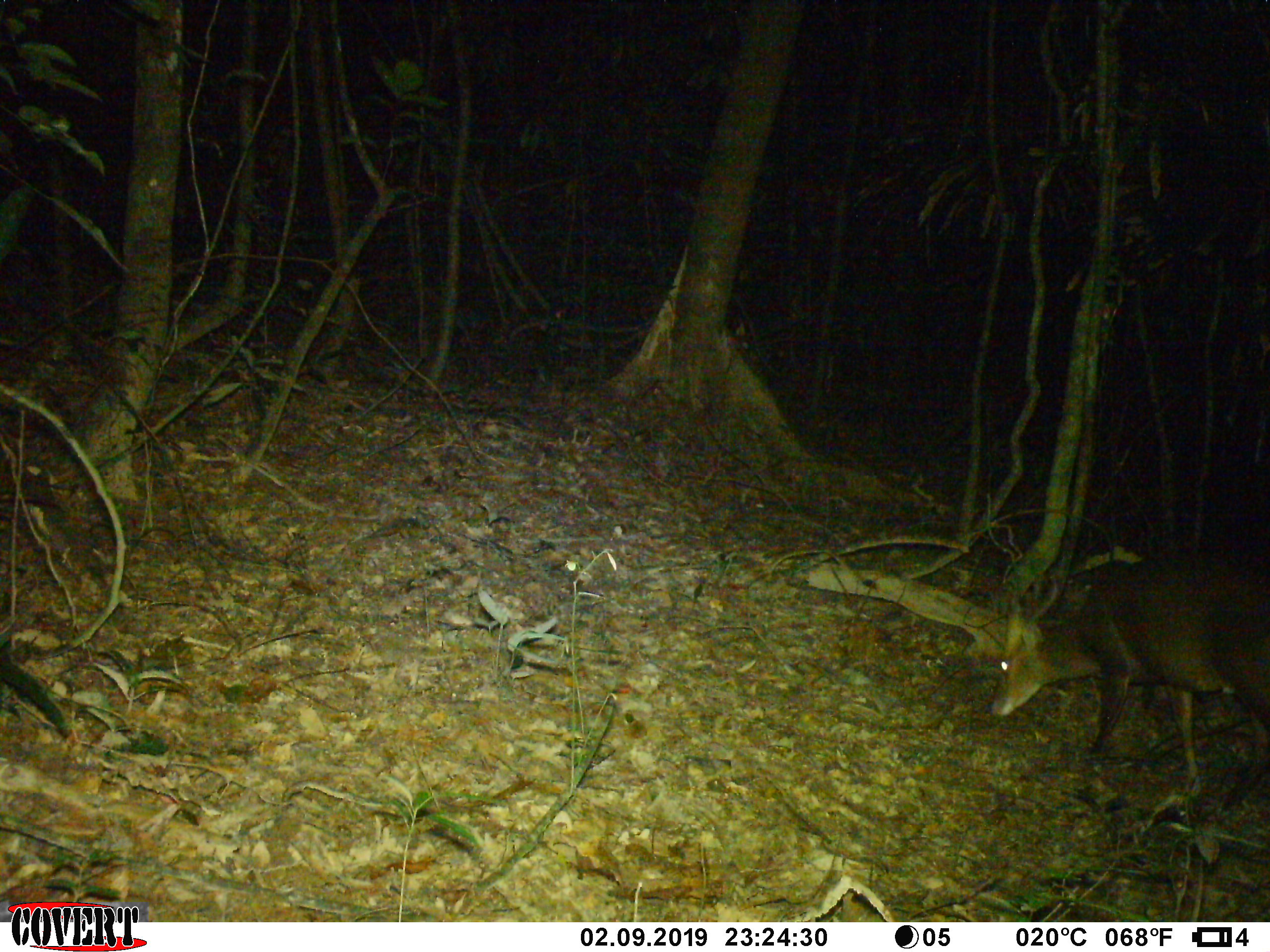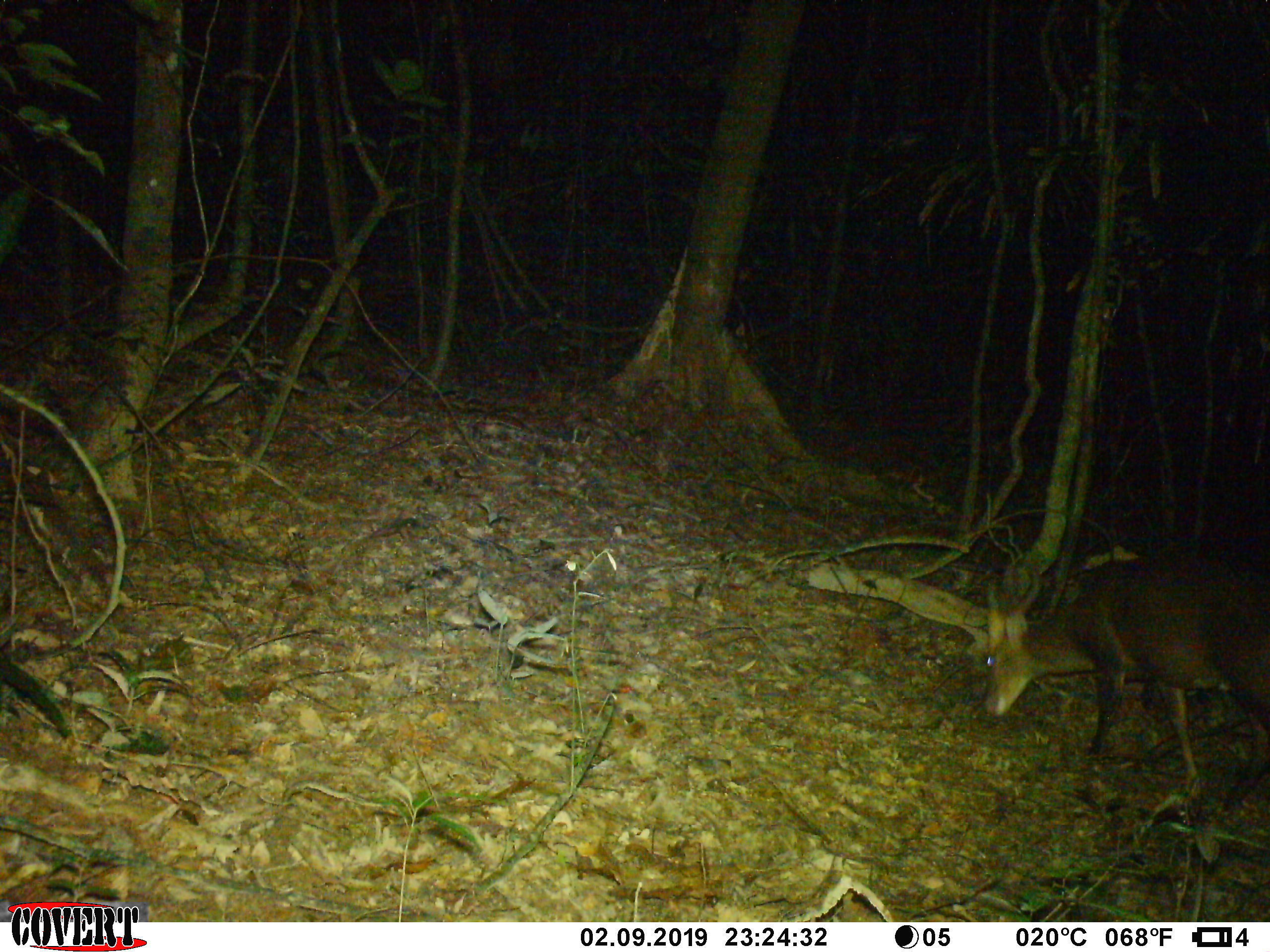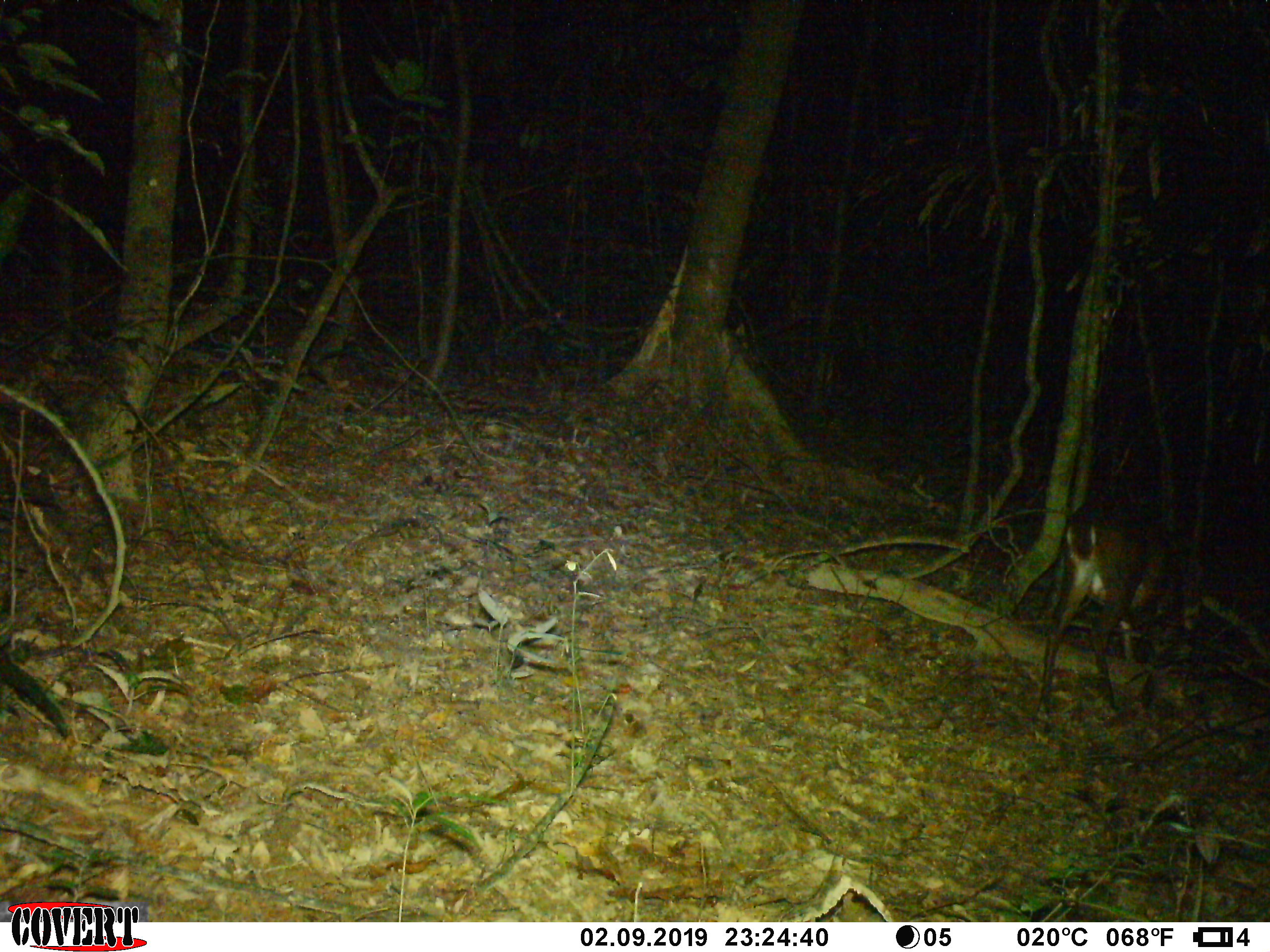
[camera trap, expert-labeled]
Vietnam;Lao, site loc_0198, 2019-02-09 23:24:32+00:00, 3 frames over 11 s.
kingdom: Animalia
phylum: Chordata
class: Mammalia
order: Artiodactyla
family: Cervidae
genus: Muntiacus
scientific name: Muntiacus vuquangensis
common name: large-antlered muntjac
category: large antlered muntjac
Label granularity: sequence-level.